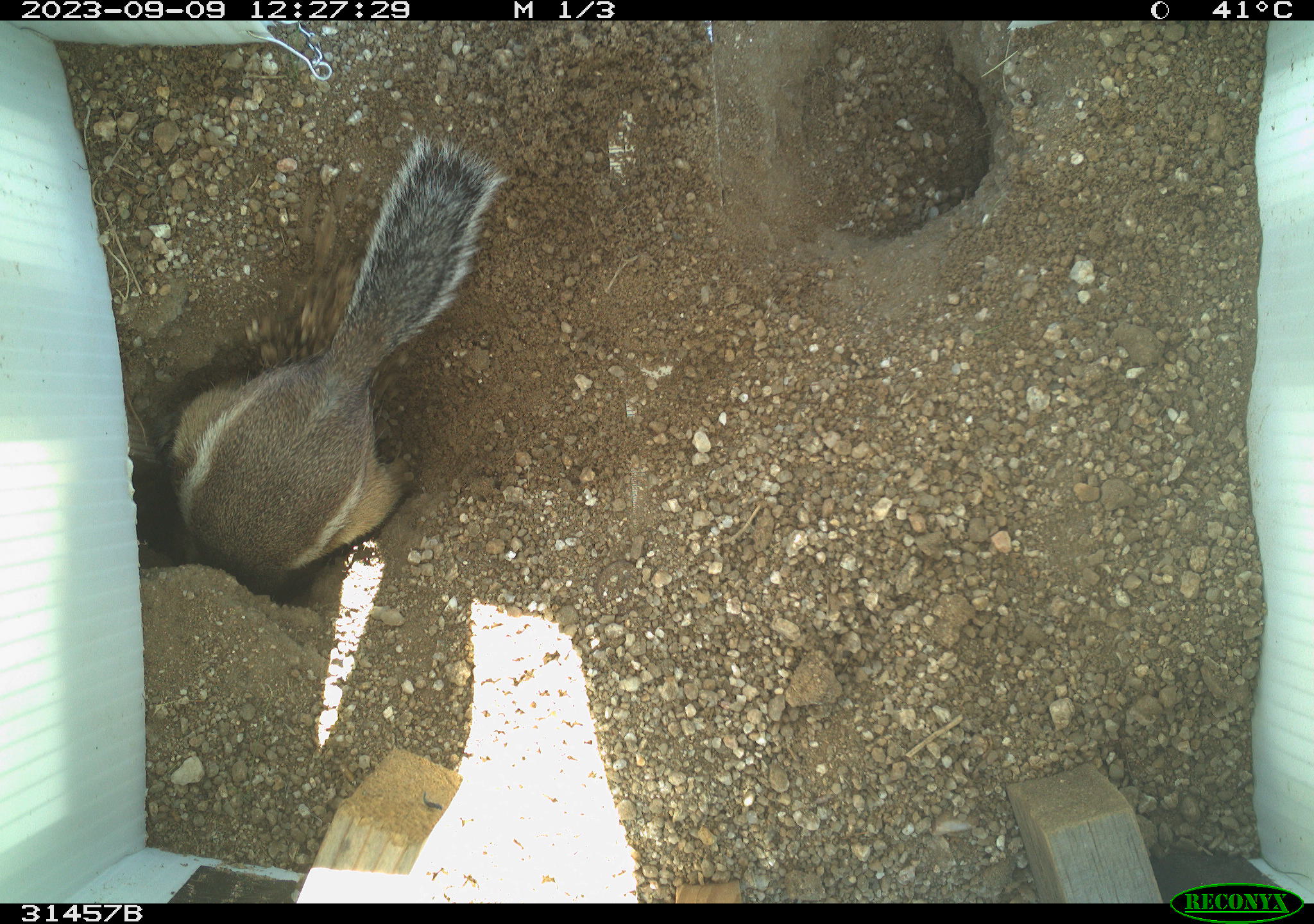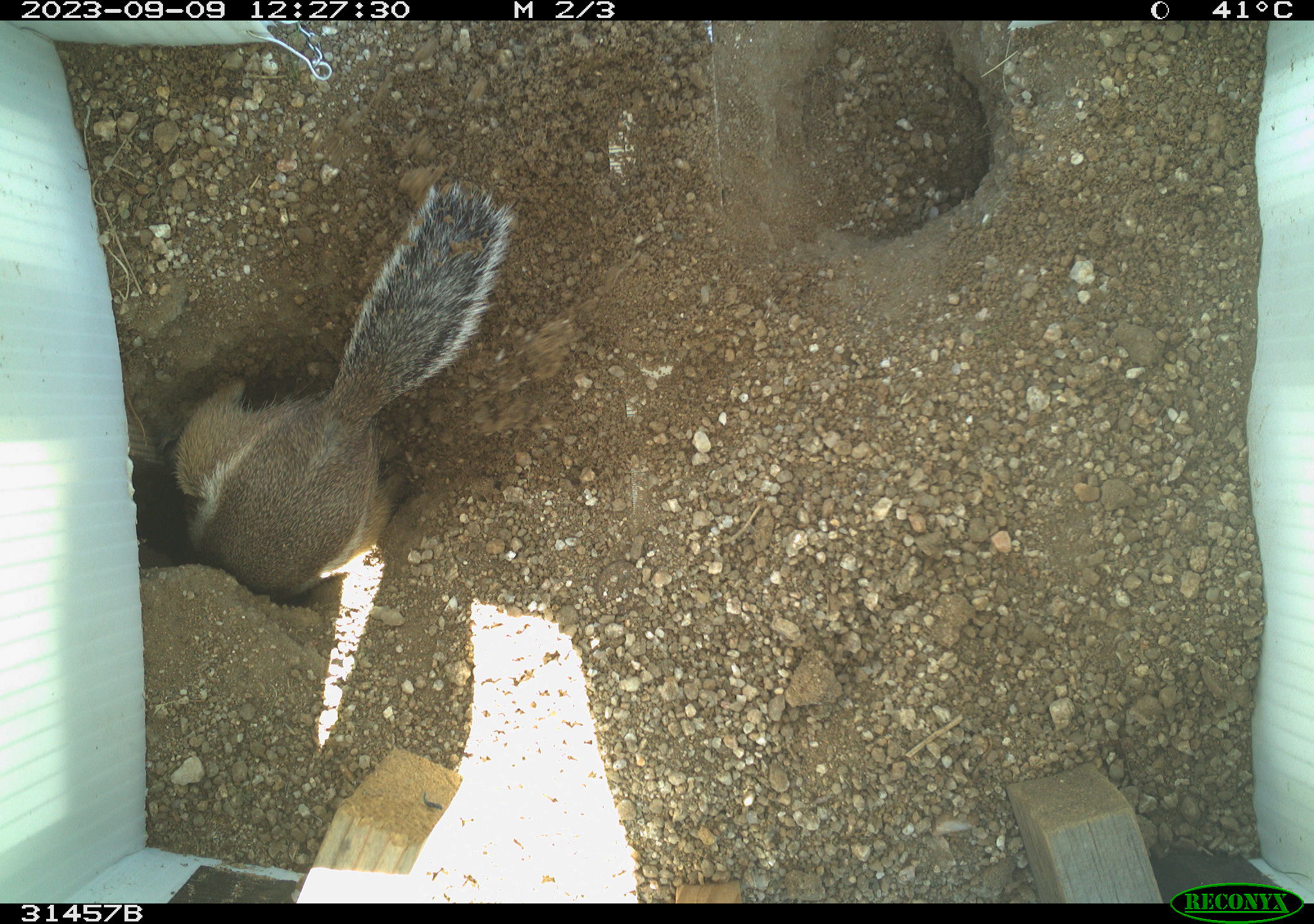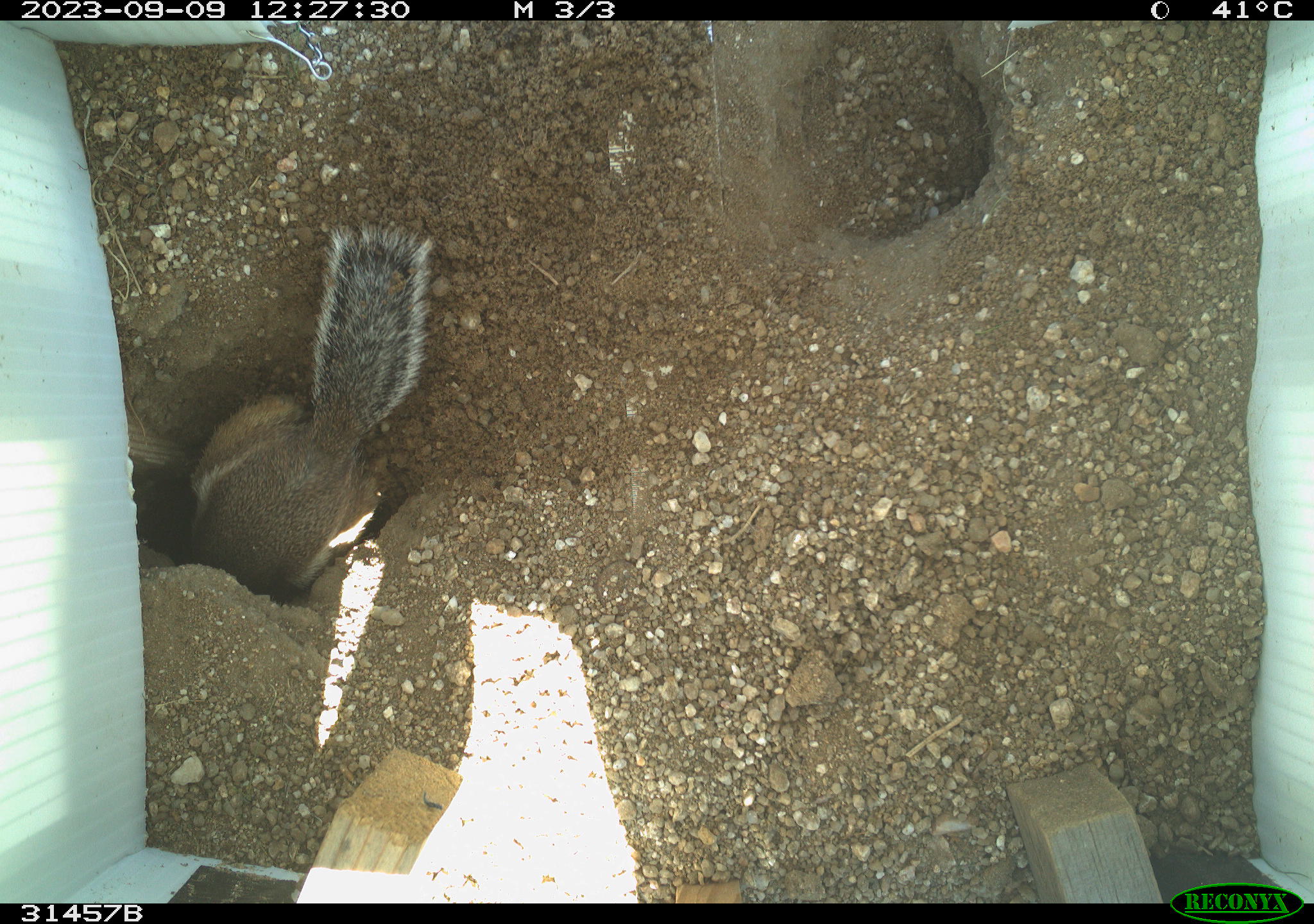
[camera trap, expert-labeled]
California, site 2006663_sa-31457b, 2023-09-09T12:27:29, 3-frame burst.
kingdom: Animalia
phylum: Chordata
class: Mammalia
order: Rodentia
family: Sciuridae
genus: Ammospermophilus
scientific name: Ammospermophilus leucurus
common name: white-tailed antelope squirrel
White-tailed antelope squirrel (Ammospermophilus leucurus).